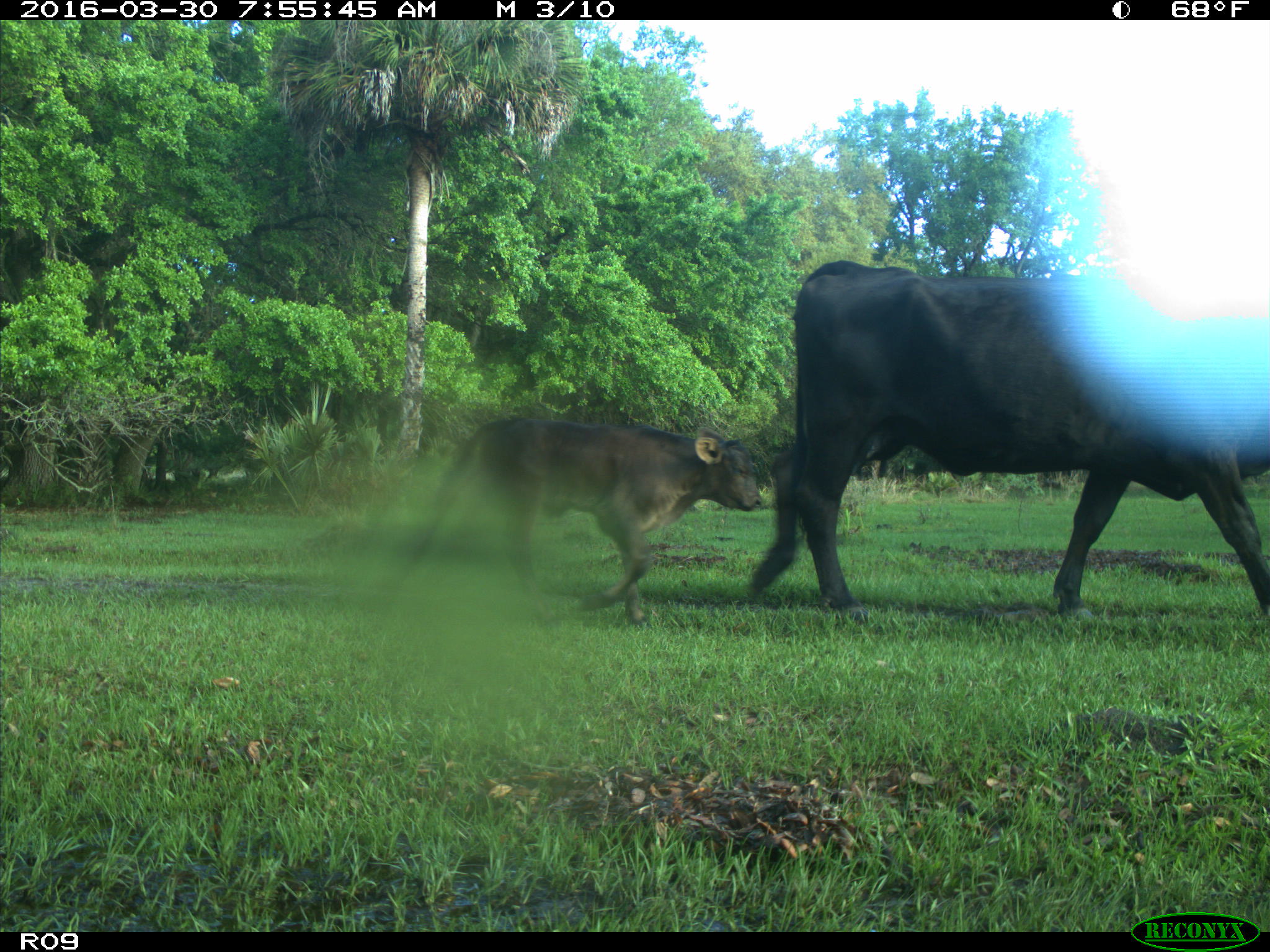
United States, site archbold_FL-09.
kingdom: Animalia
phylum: Chordata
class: Mammalia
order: Artiodactyla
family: Bovidae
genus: Bos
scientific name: Bos taurus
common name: domestic cow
Bos taurus (domestic cow).